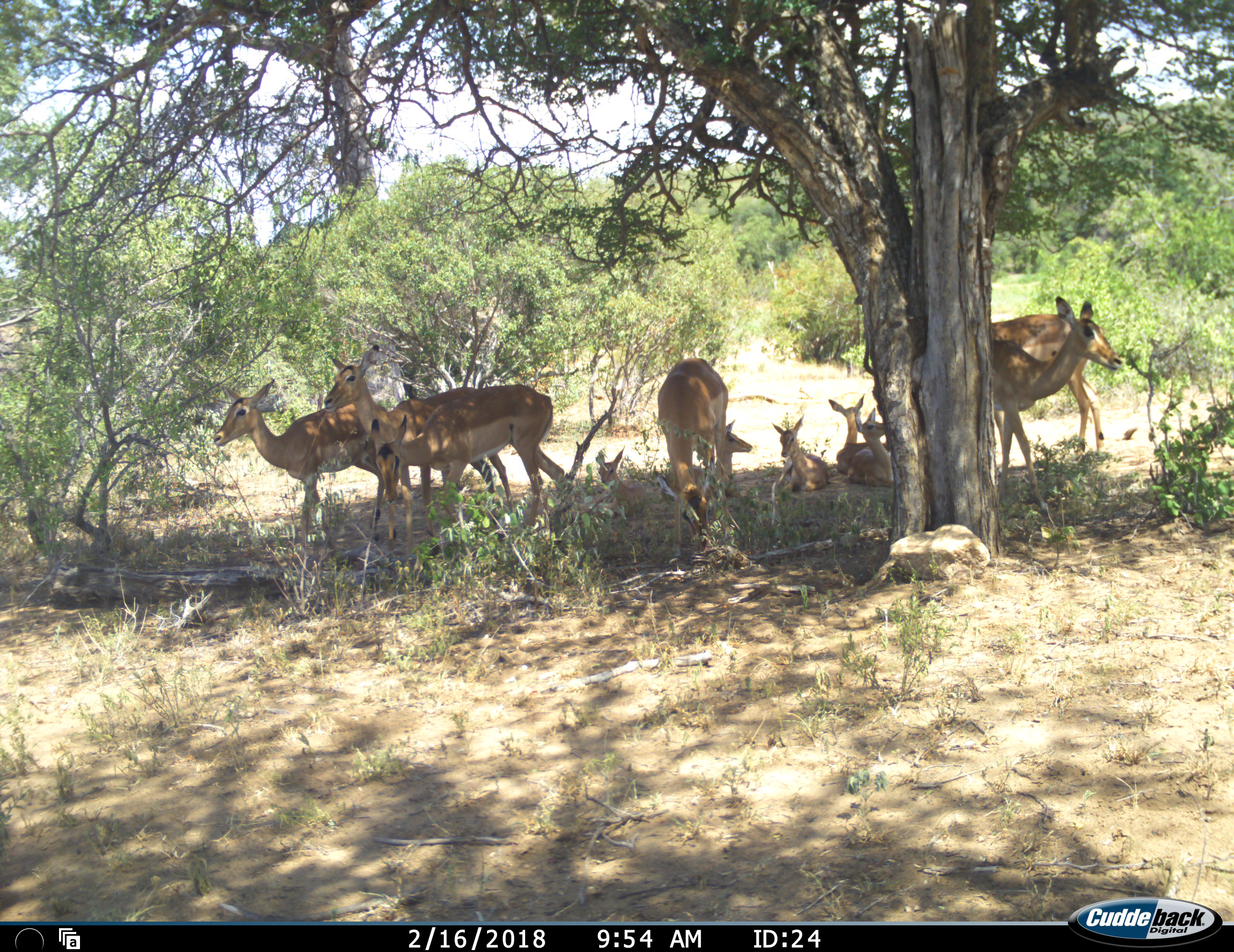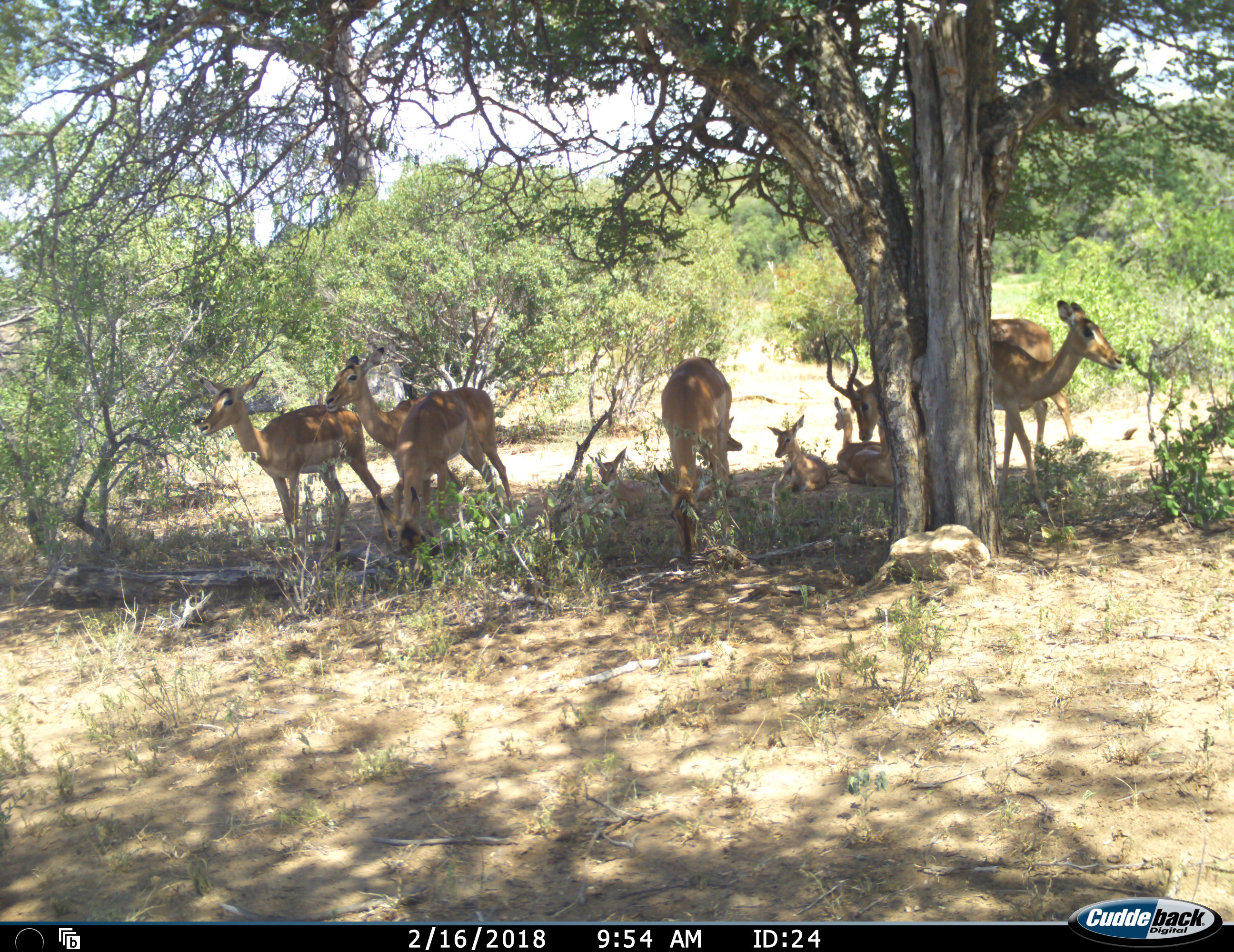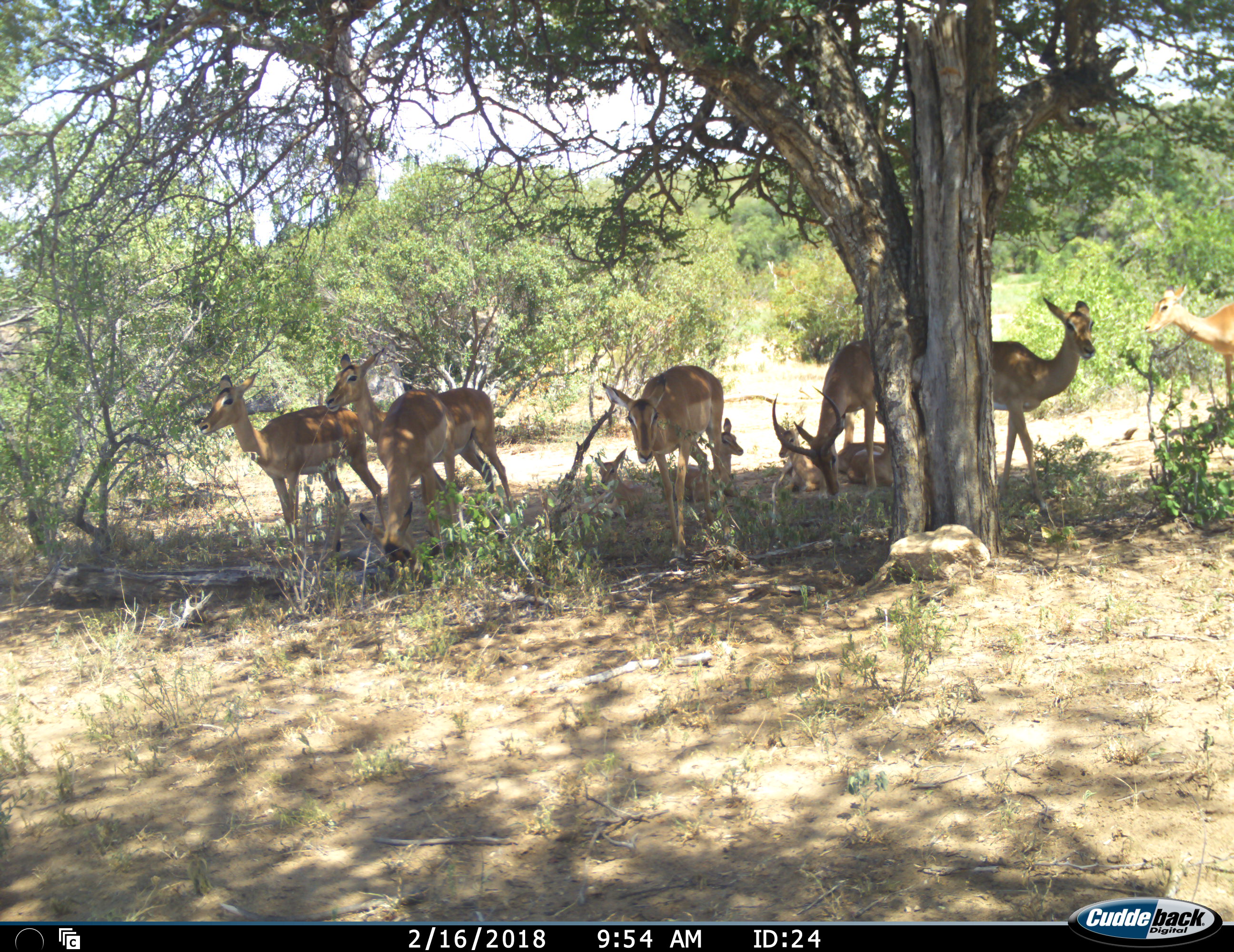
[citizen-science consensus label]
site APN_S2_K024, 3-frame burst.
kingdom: Animalia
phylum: Chordata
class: Mammalia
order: Artiodactyla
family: Bovidae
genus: Aepyceros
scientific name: Aepyceros melampus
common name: impala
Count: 11-50.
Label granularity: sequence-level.